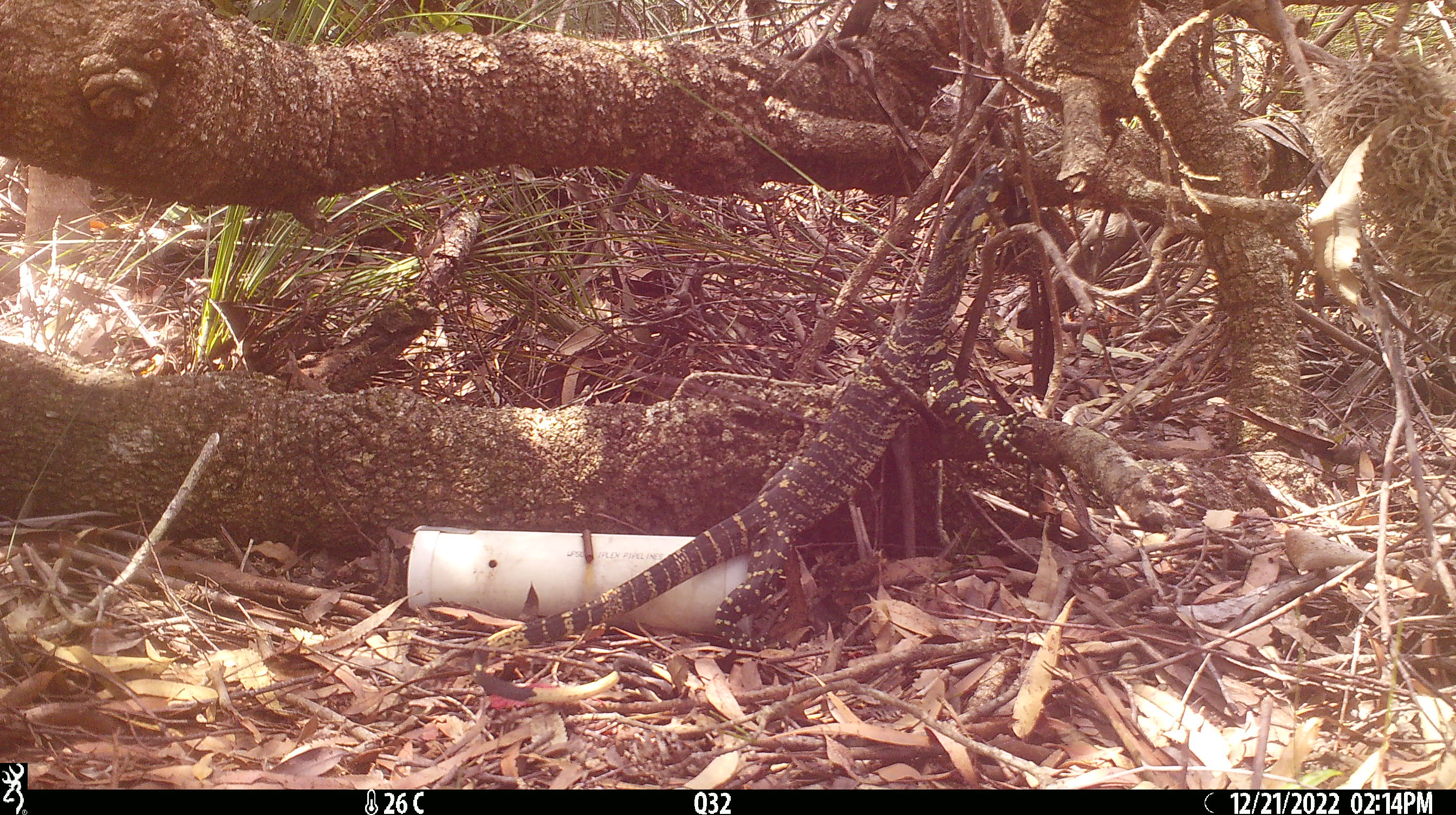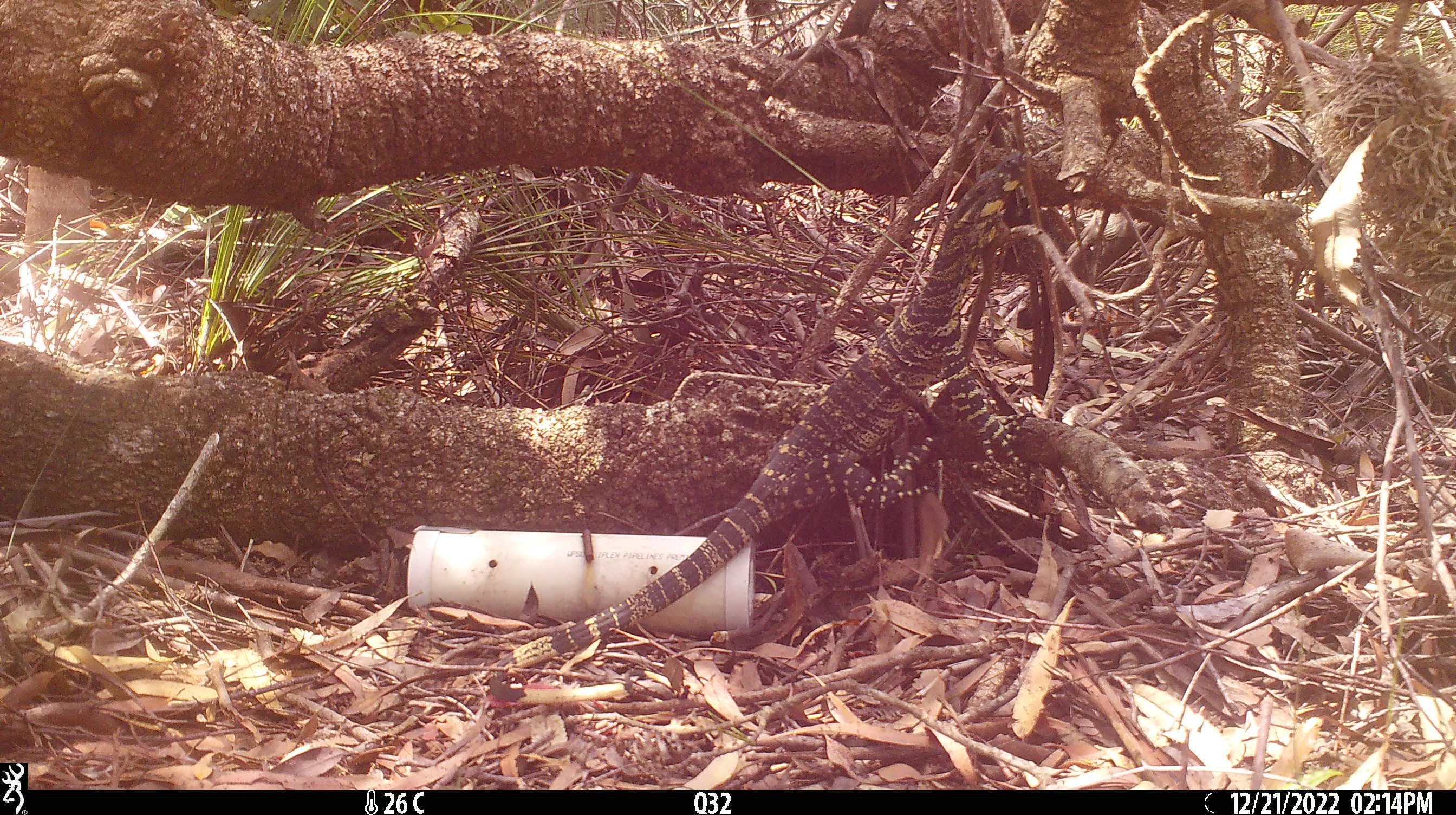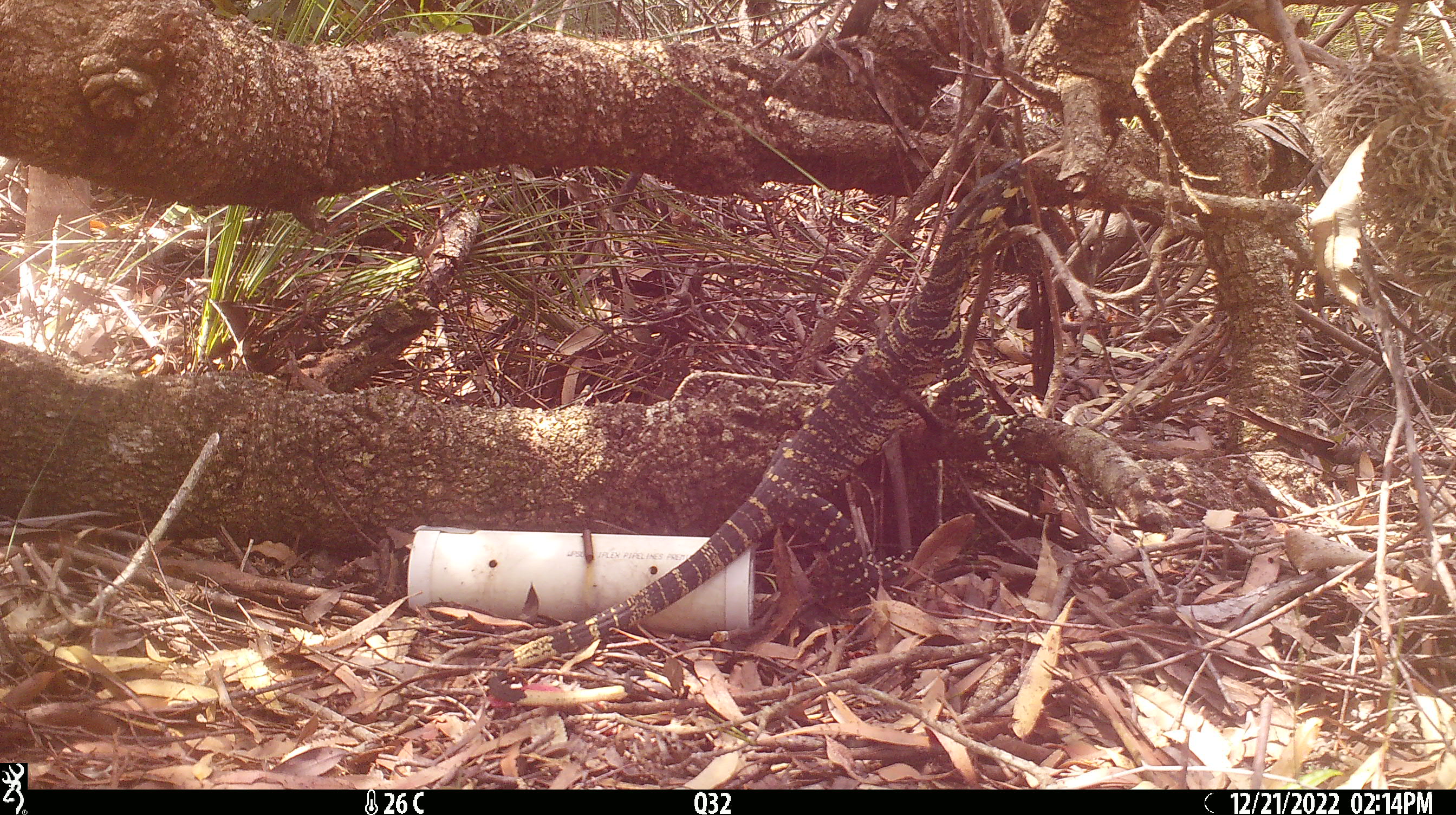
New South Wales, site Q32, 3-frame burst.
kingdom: Animalia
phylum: Chordata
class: Reptilia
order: Squamata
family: Varanidae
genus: Varanus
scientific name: Varanus varius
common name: lace monitor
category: goanna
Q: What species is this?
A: Goanna (lace monitor) (Varanus varius).